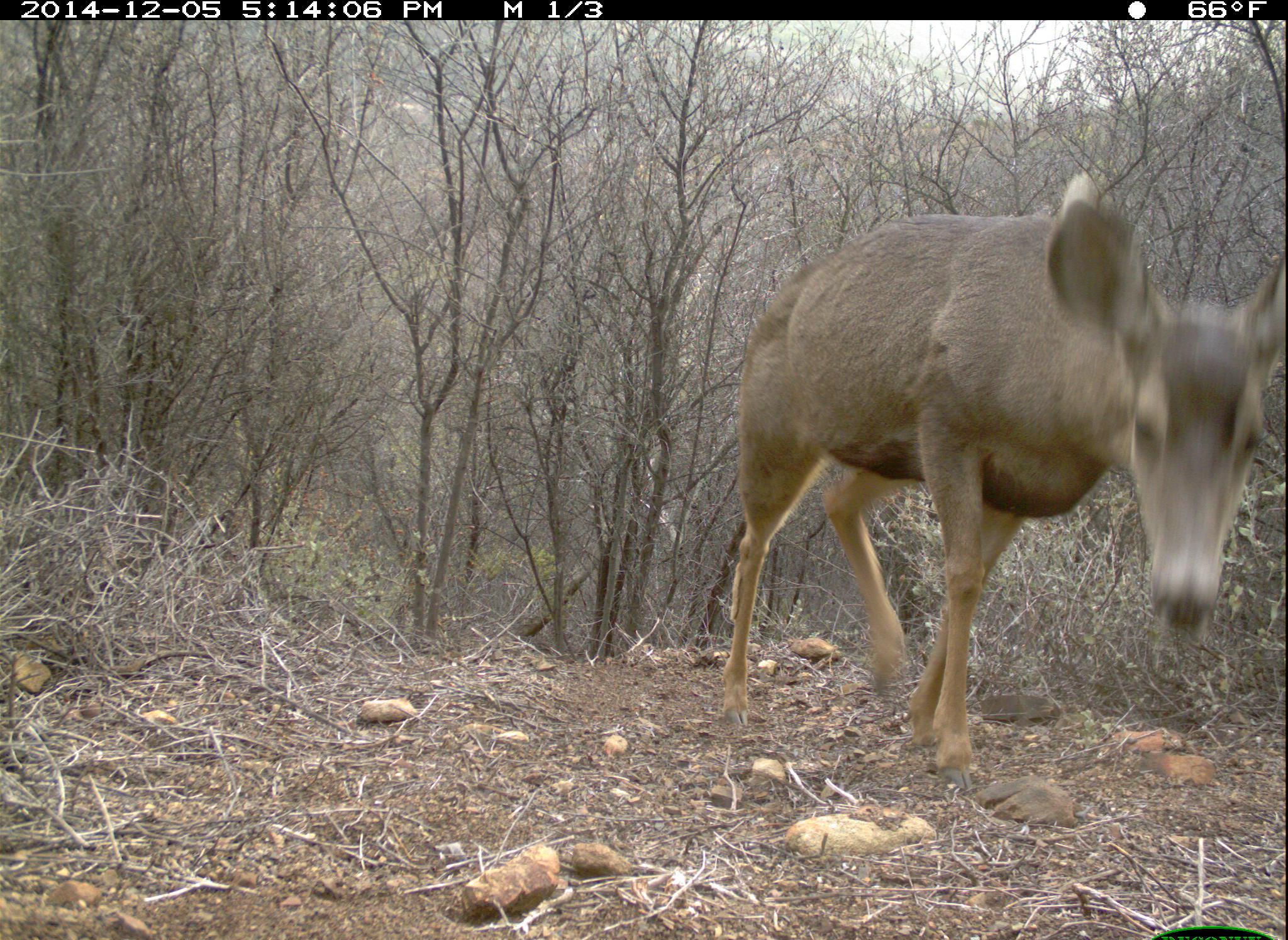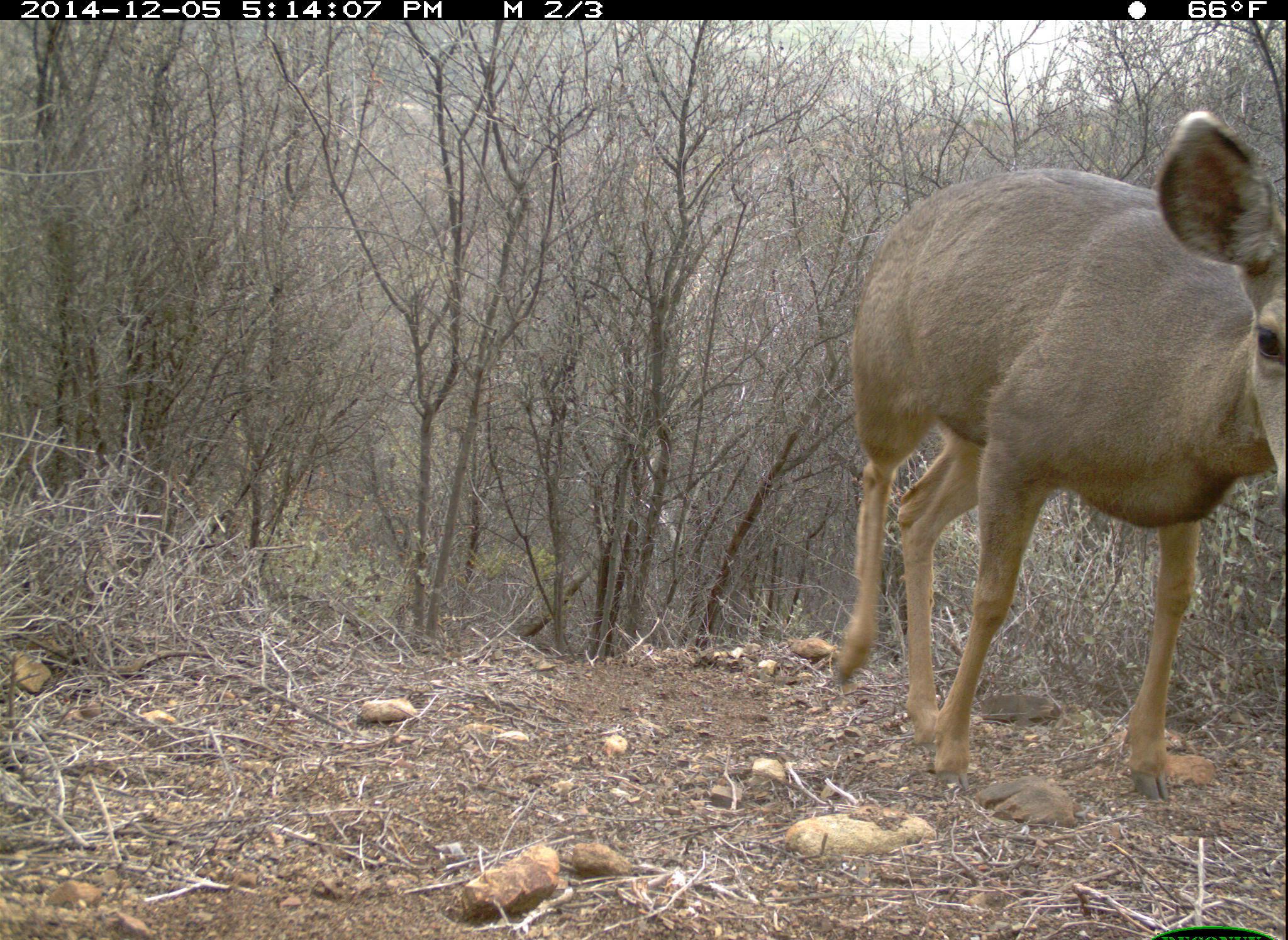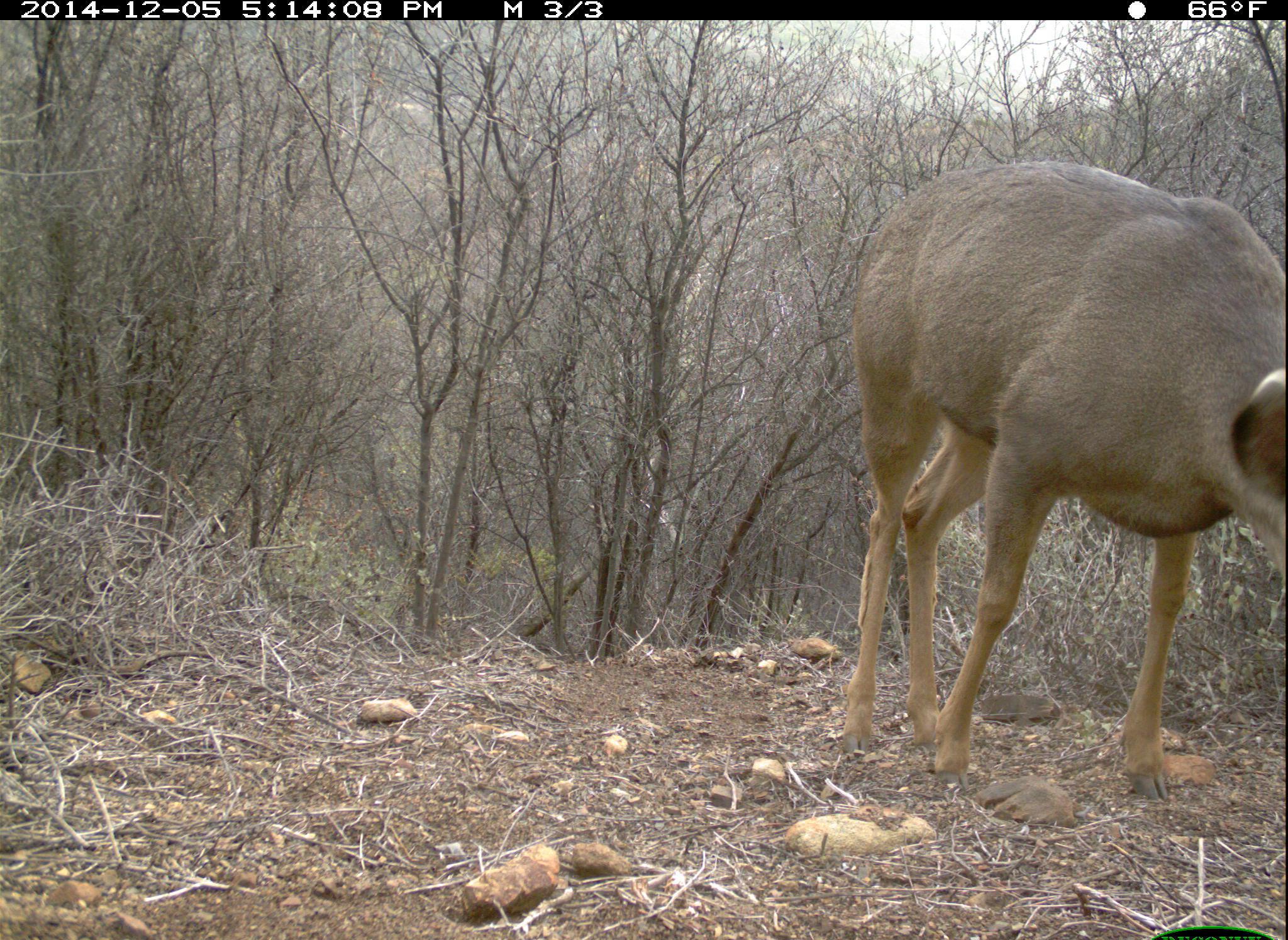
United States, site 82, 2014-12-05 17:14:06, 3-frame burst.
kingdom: Animalia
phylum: Chordata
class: Mammalia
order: Artiodactyla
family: Cervidae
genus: Odocoileus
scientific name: Odocoileus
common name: deer